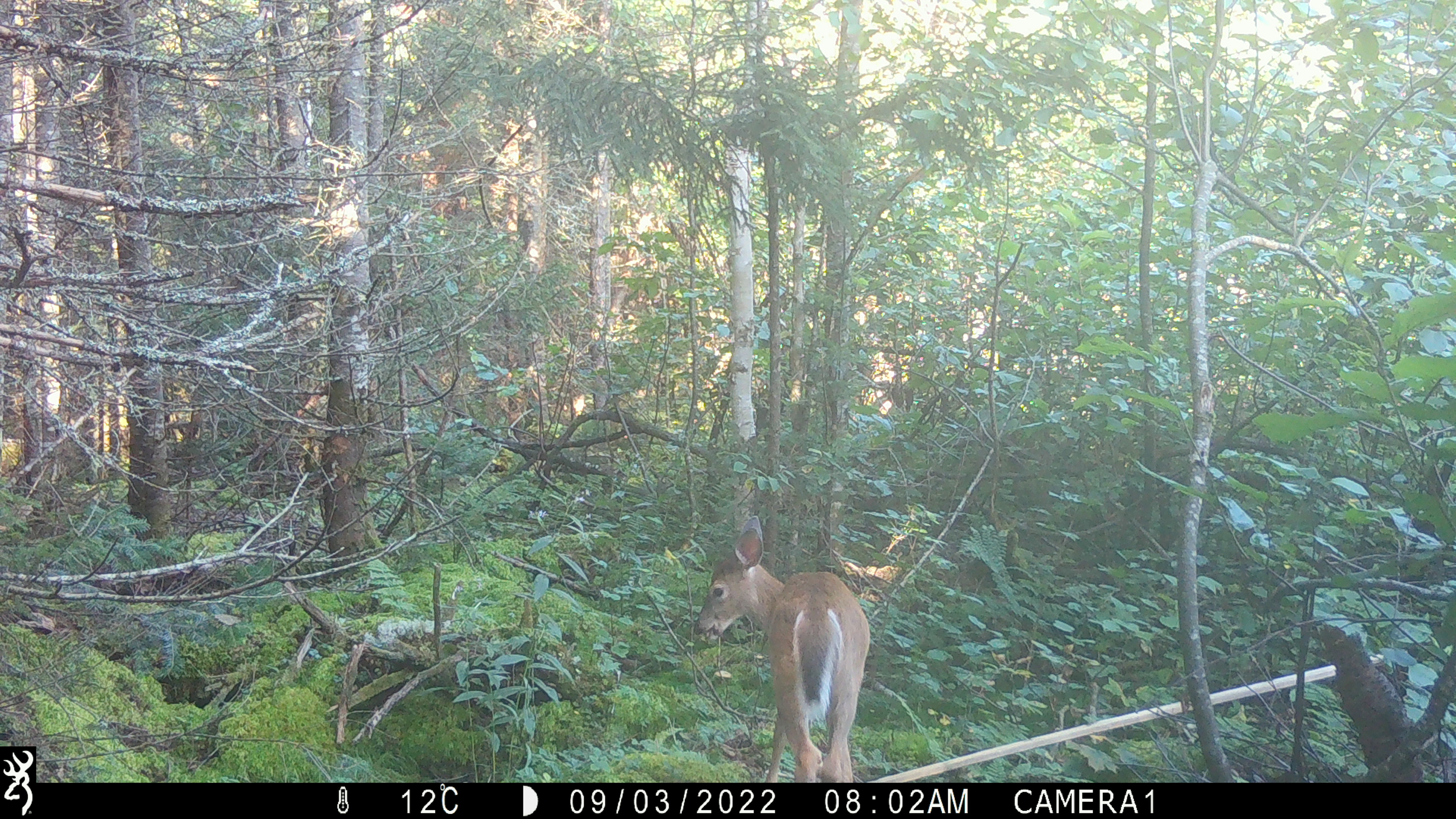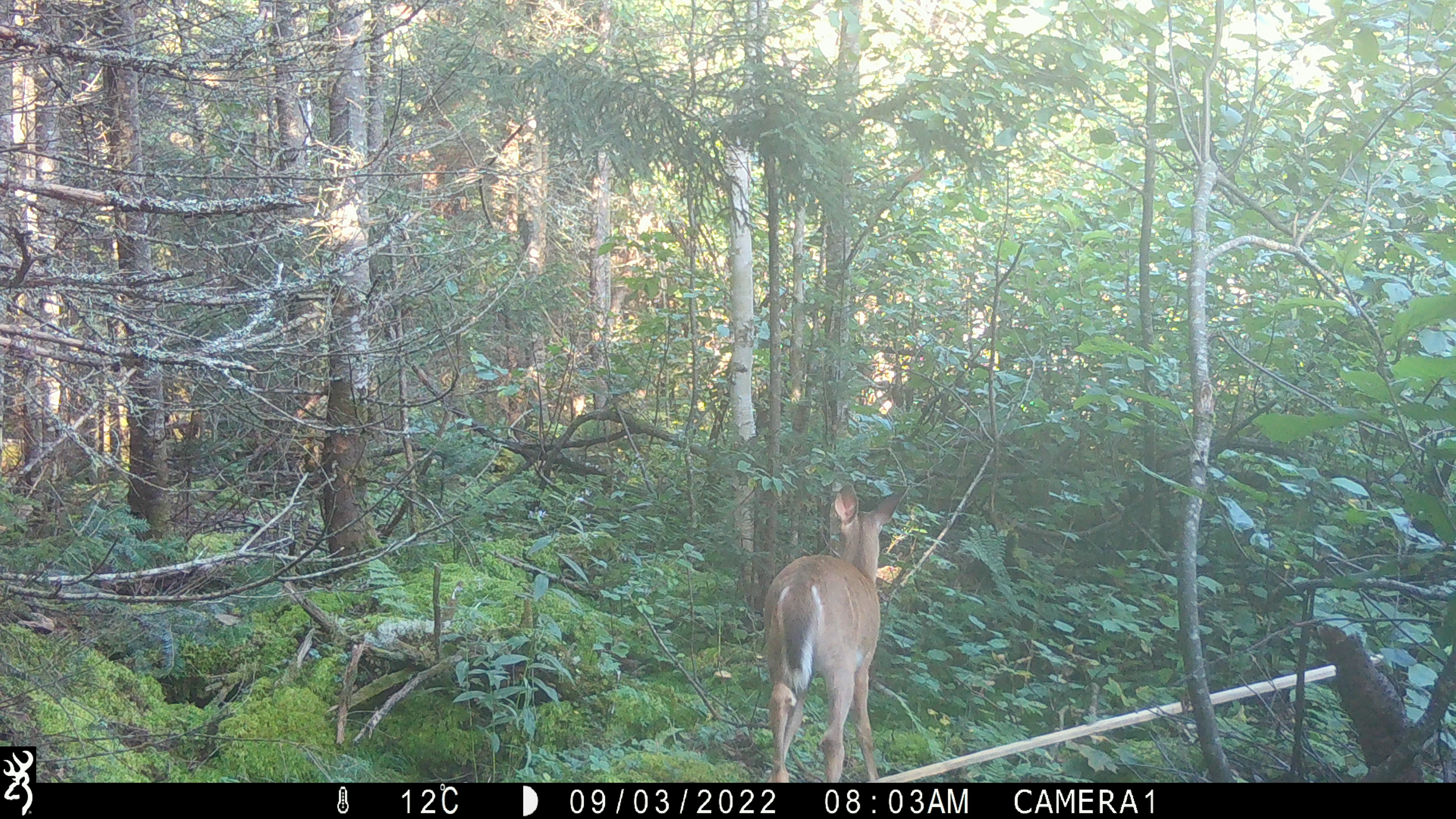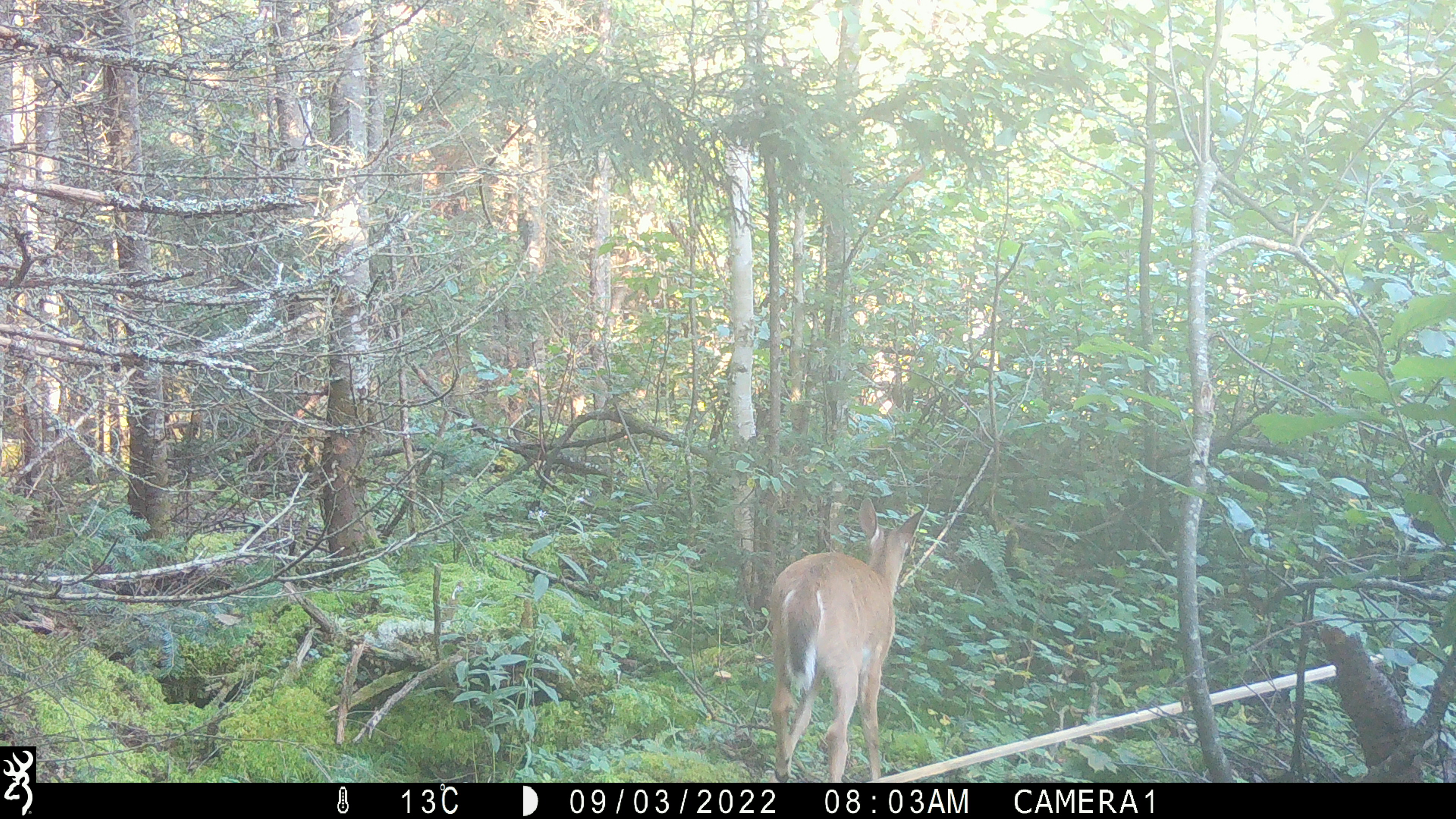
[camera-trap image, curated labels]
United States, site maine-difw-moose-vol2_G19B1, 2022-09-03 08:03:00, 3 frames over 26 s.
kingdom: Animalia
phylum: Chordata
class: Mammalia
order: Artiodactyla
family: Cervidae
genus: Odocoileus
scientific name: Odocoileus virginianus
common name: white-tailed deer